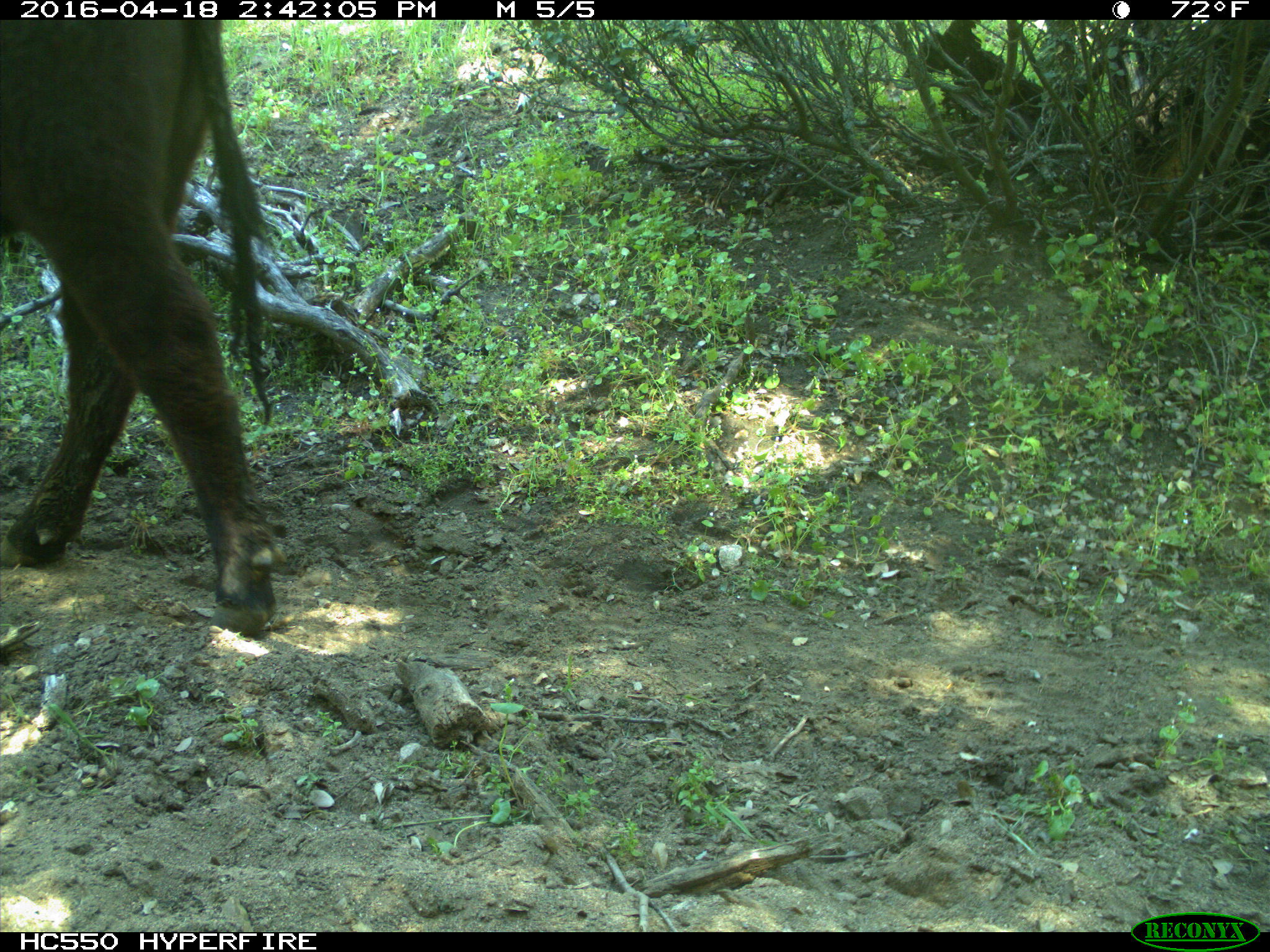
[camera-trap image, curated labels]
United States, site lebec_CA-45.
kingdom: Animalia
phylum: Chordata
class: Mammalia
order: Artiodactyla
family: Bovidae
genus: Bos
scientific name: Bos taurus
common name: domestic cow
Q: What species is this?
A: Bos taurus (domestic cow).